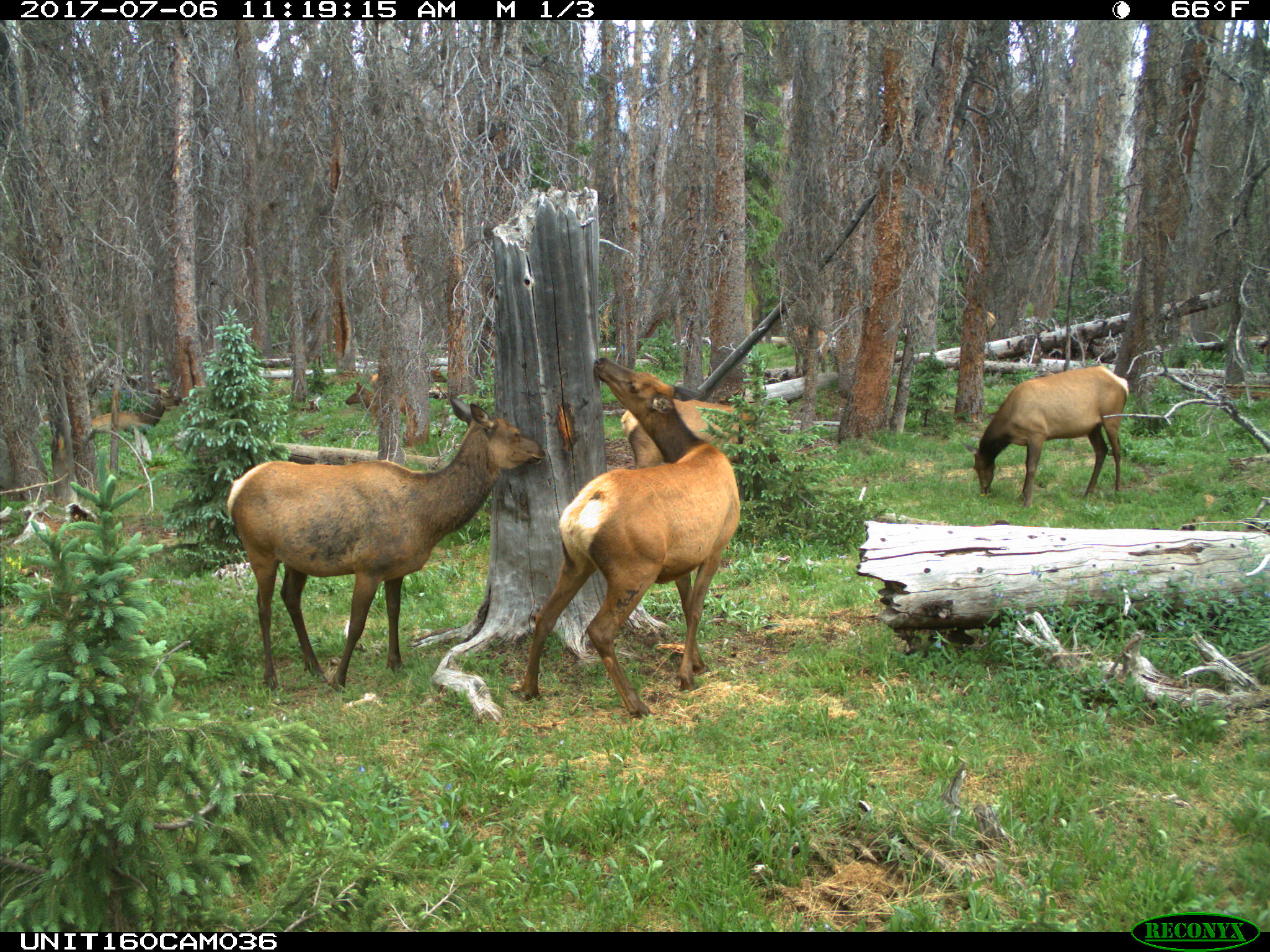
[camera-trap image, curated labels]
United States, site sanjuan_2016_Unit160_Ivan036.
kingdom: Animalia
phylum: Chordata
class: Mammalia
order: Artiodactyla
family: Cervidae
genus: Cervus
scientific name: Cervus elaphus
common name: red deer